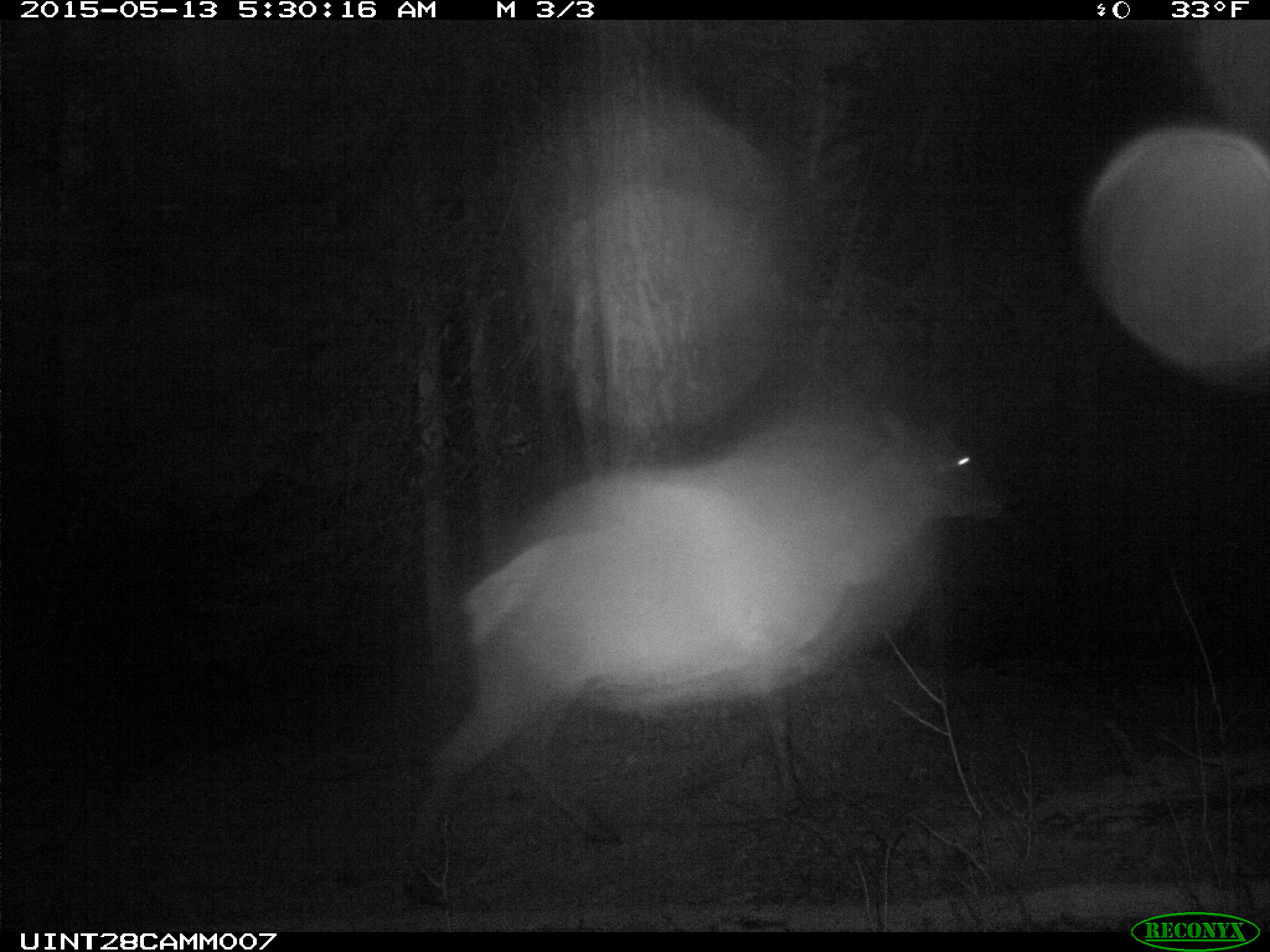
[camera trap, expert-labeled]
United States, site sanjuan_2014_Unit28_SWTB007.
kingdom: Animalia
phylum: Chordata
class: Mammalia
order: Artiodactyla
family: Cervidae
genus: Cervus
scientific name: Cervus elaphus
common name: red deer